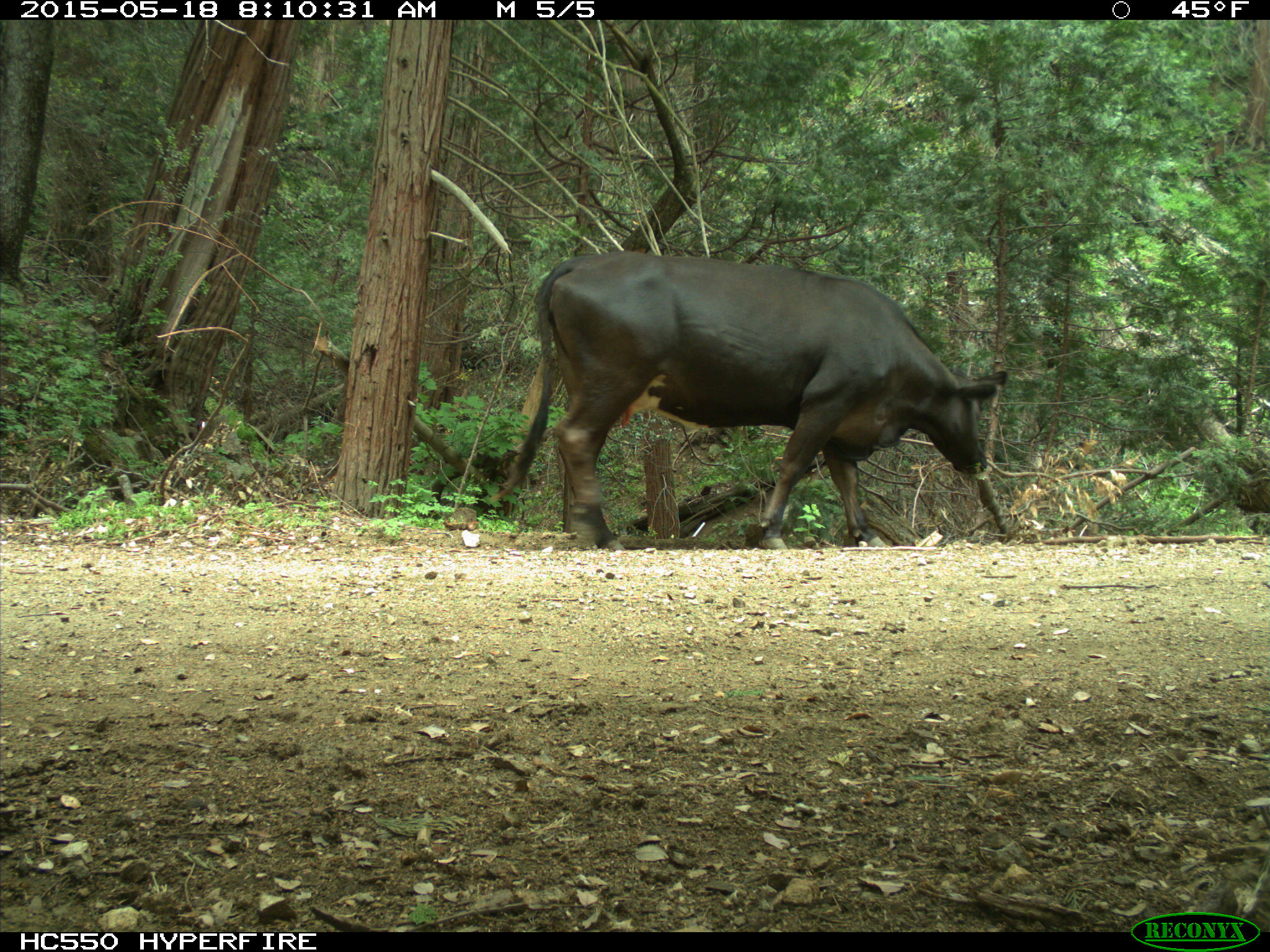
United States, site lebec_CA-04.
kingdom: Animalia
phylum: Chordata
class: Mammalia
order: Artiodactyla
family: Bovidae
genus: Bos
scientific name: Bos taurus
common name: domestic cow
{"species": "Bos taurus (domestic cow)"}